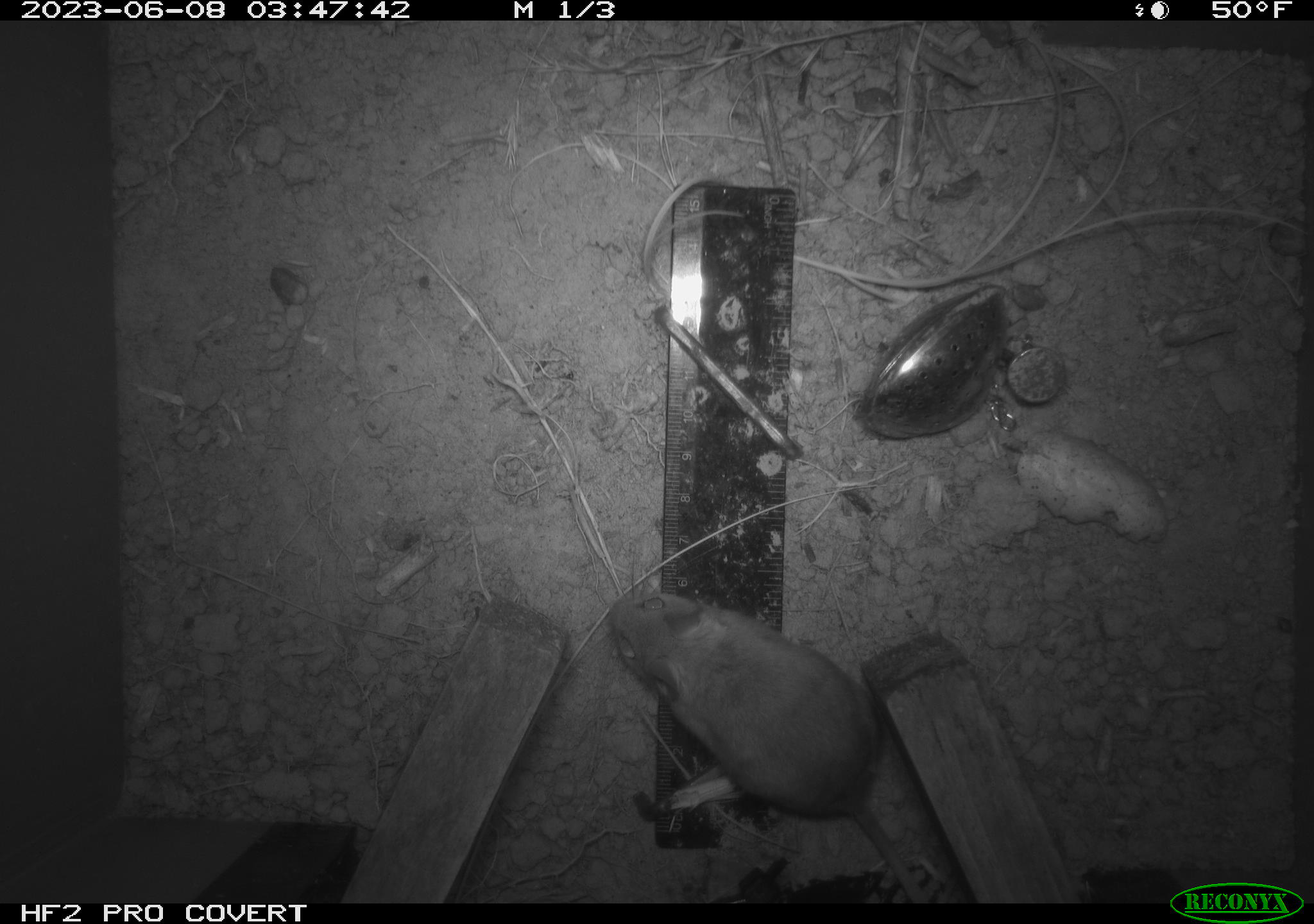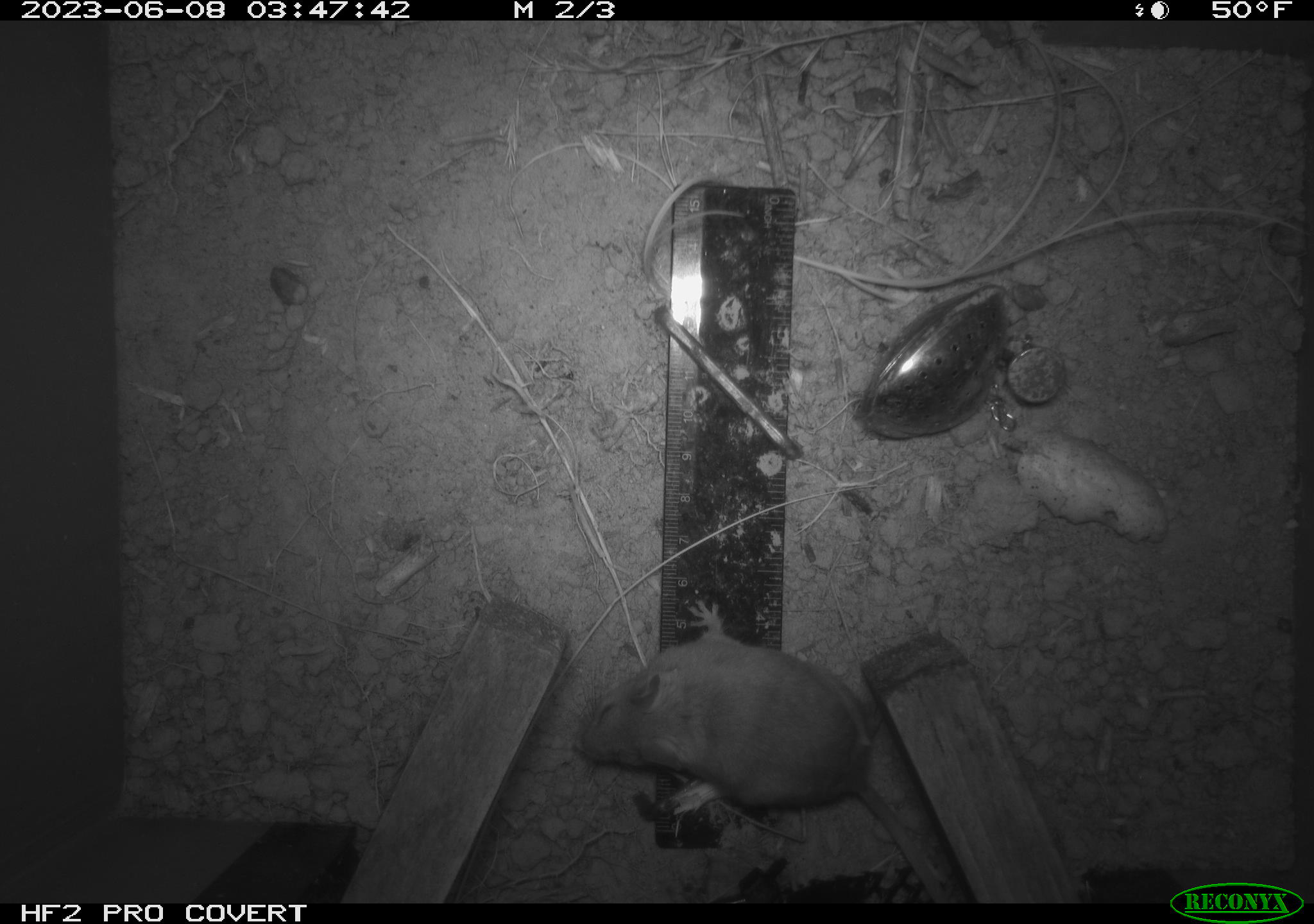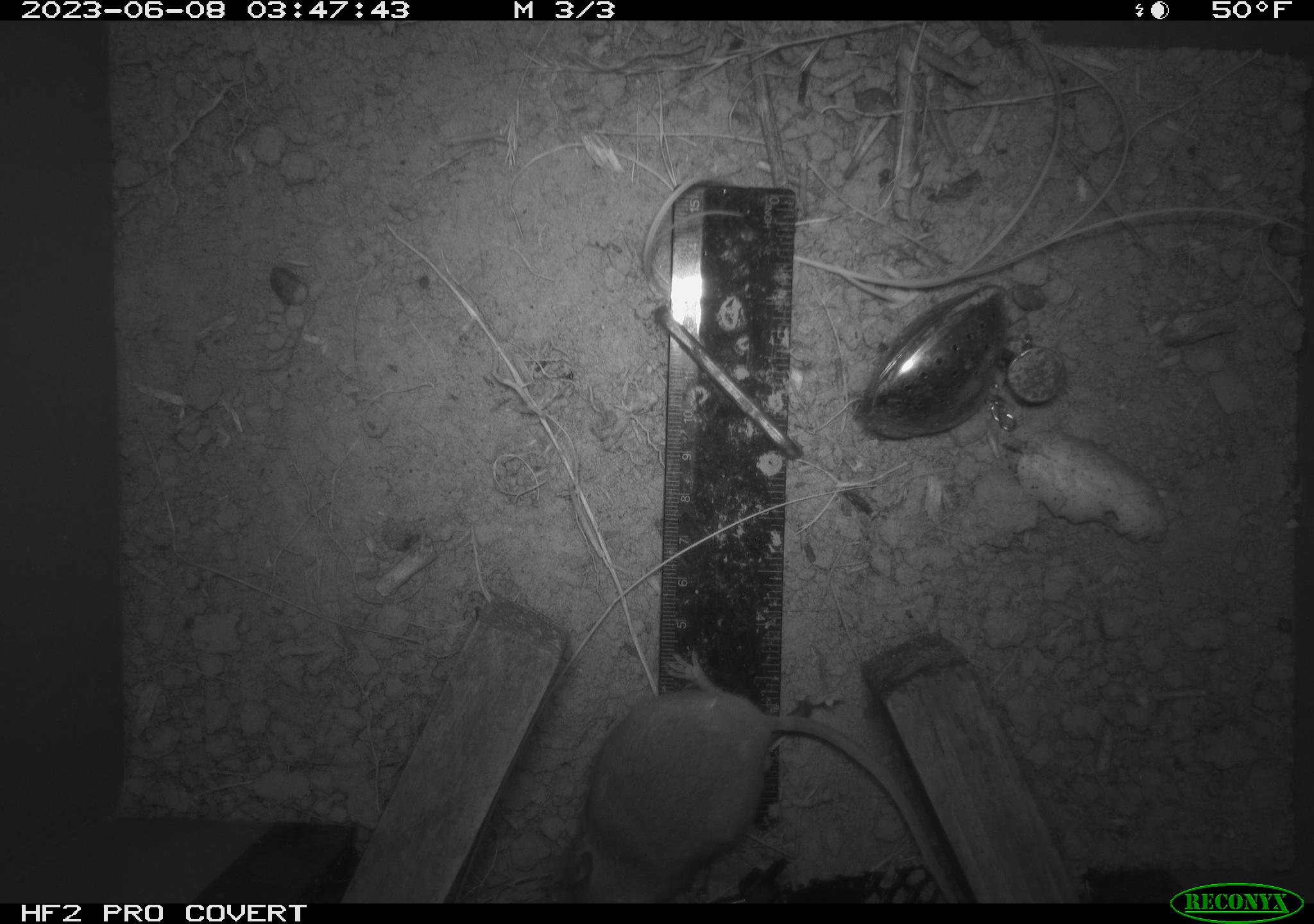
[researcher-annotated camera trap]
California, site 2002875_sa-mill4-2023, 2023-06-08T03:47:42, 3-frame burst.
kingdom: Animalia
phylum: Chordata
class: Mammalia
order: Rodentia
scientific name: Rodentia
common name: mouse species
Mouse species (Rodentia).